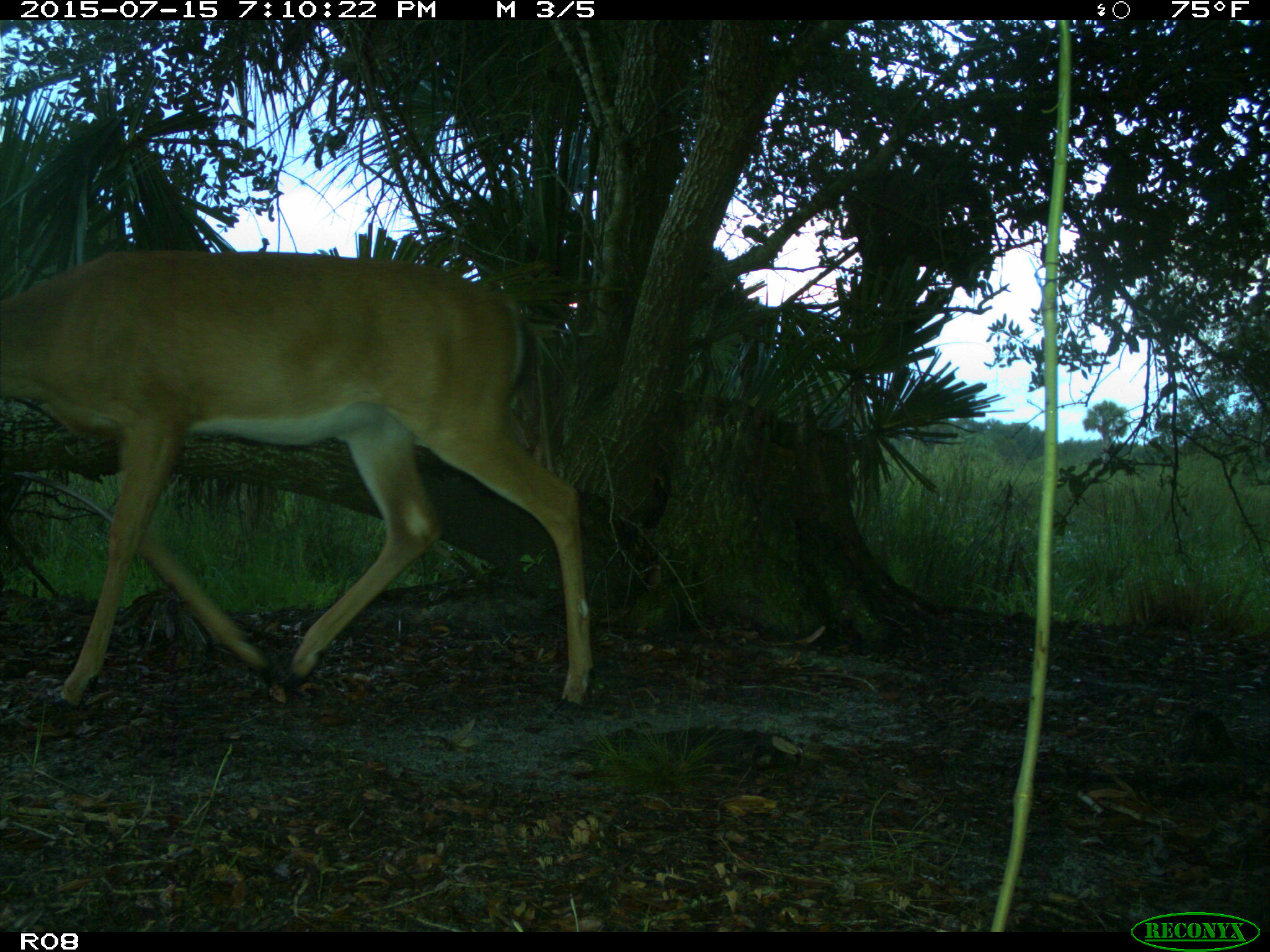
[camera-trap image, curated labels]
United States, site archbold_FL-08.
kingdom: Animalia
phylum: Chordata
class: Mammalia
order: Artiodactyla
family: Cervidae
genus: Odocoileus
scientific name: Odocoileus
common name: deer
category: unidentified deer